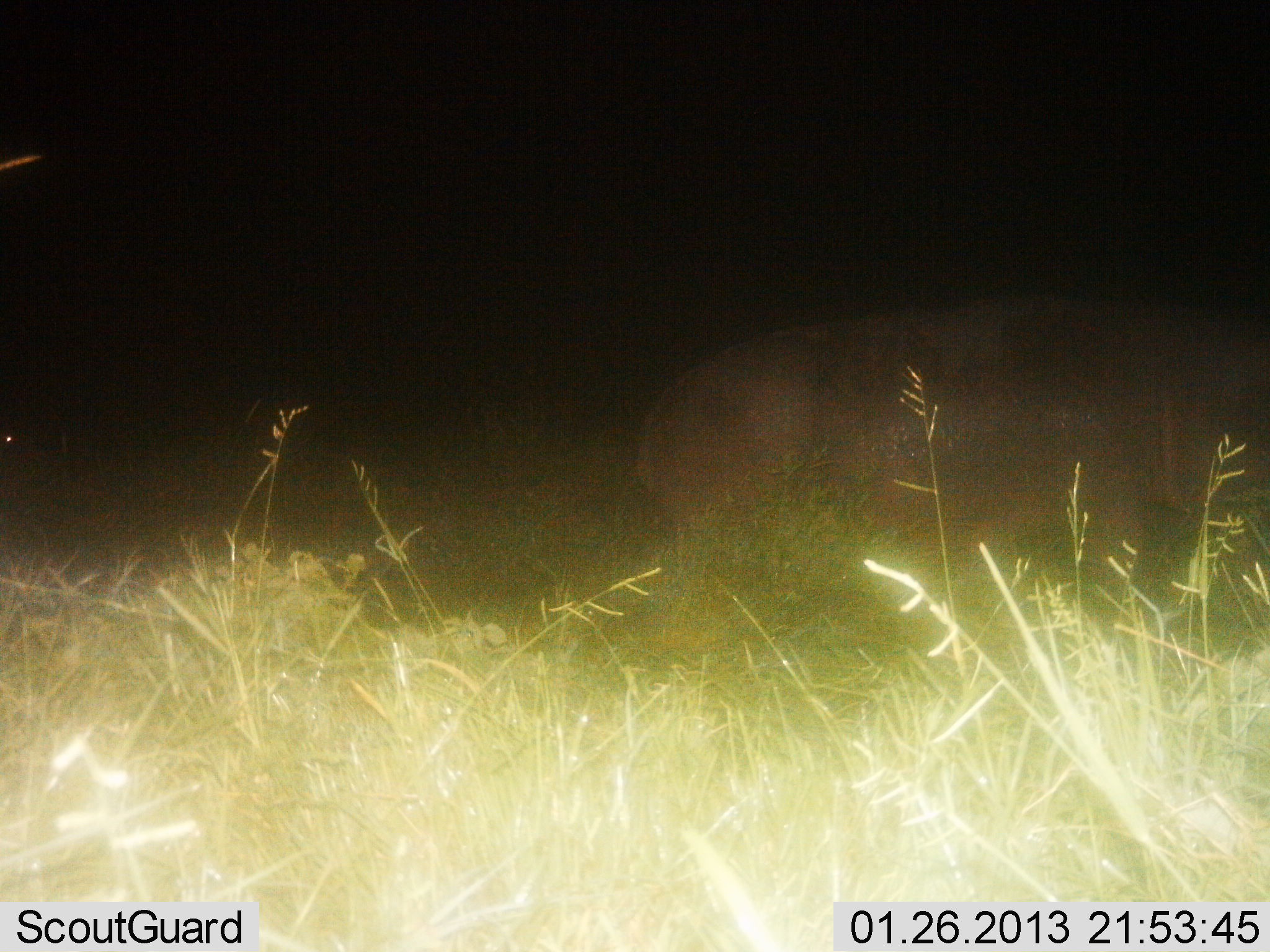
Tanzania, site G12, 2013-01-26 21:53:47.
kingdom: Animalia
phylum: Chordata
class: Mammalia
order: Artiodactyla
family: Hippopotamidae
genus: Hippopotamus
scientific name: Hippopotamus amphibius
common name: hippopotamus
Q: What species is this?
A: Hippopotamus (Hippopotamus amphibius).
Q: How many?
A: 1.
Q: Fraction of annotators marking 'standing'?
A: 5%.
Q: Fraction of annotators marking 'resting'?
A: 0%.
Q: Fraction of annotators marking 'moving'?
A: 95%.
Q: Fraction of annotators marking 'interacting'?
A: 0%.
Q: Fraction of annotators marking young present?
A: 0%.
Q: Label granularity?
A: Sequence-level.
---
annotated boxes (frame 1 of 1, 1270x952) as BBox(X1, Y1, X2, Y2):
animal: BBox(637, 288, 1270, 677)